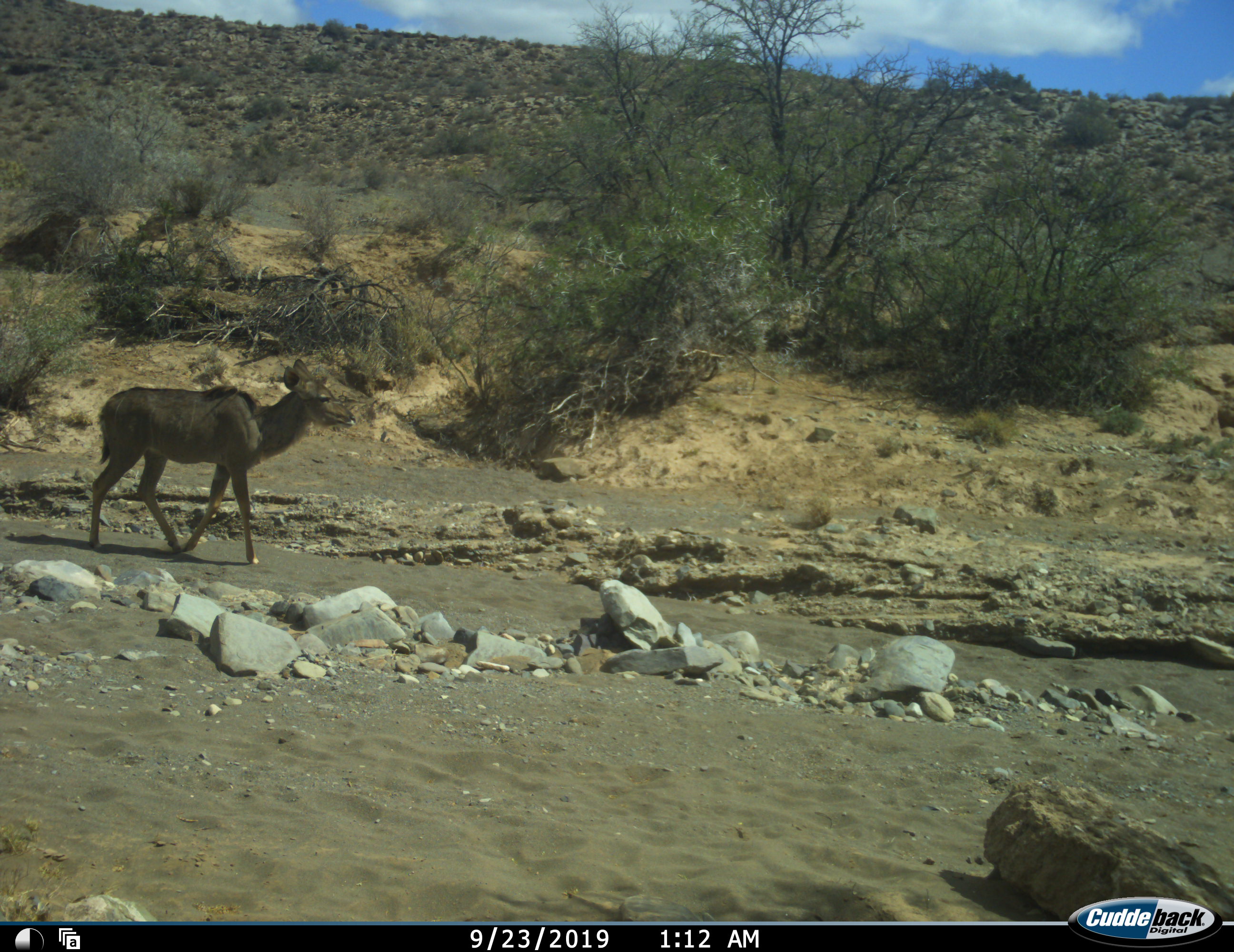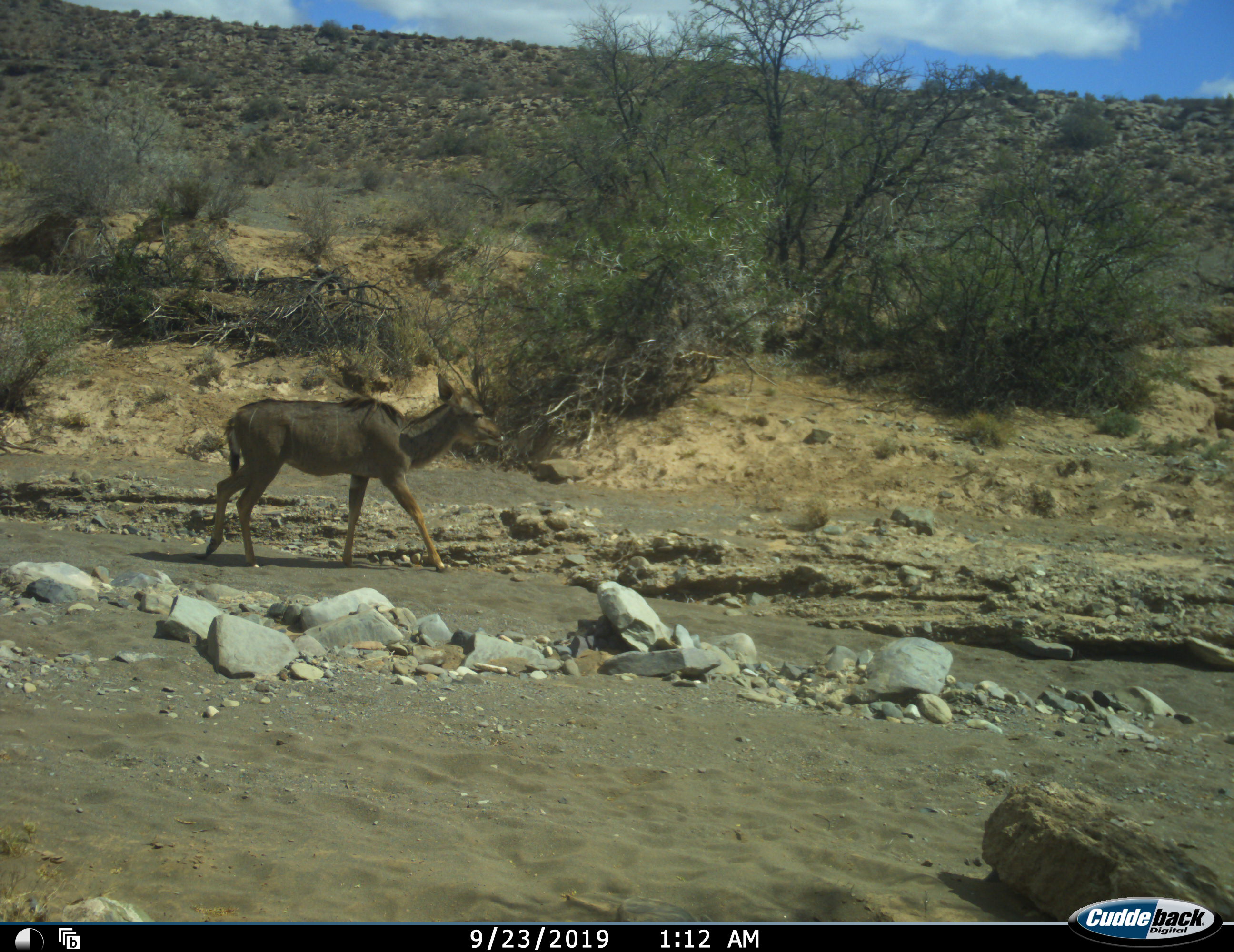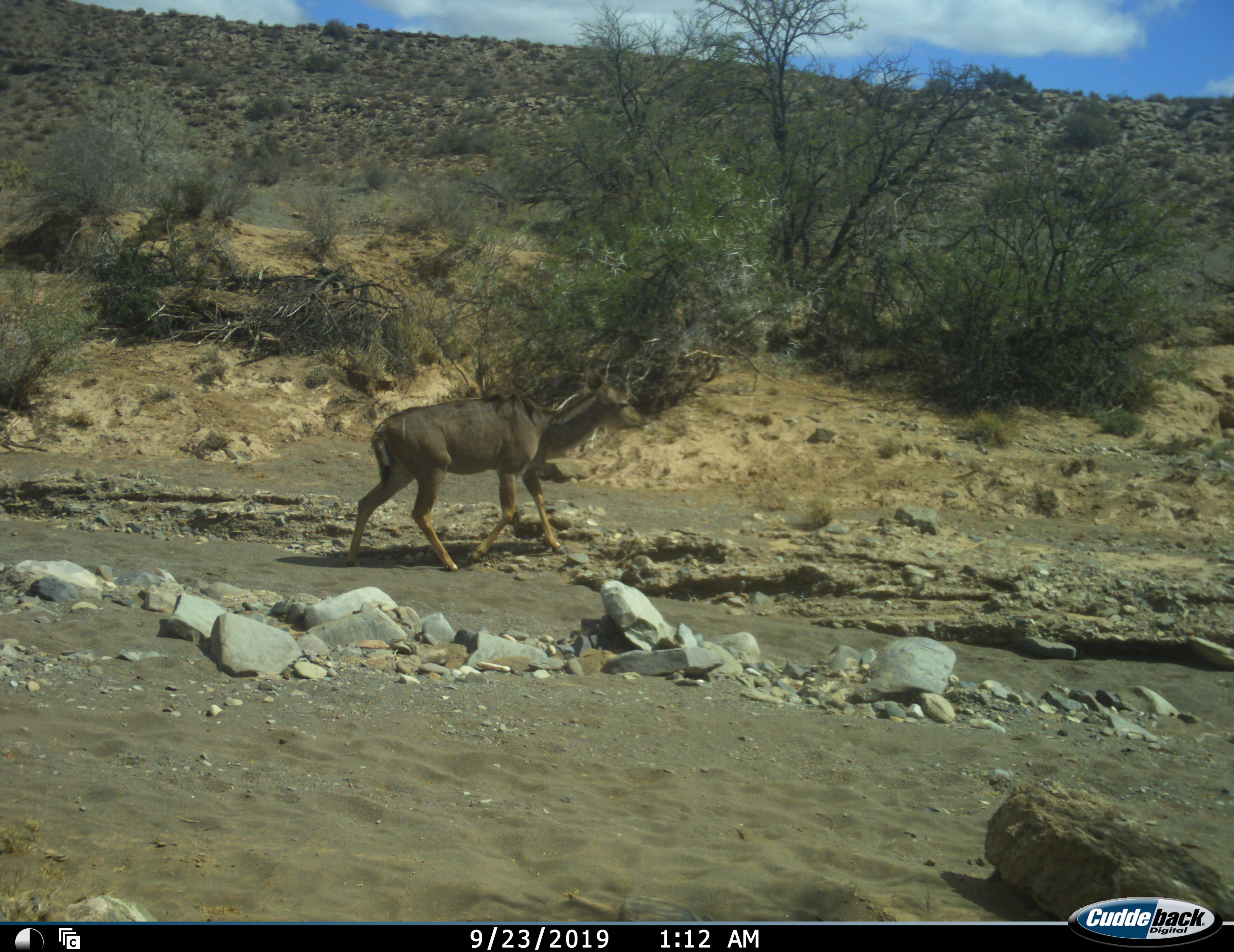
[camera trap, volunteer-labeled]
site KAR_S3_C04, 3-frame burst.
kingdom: Animalia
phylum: Chordata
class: Mammalia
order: Artiodactyla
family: Bovidae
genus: Tragelaphus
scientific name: Tragelaphus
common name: kudu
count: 1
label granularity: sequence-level